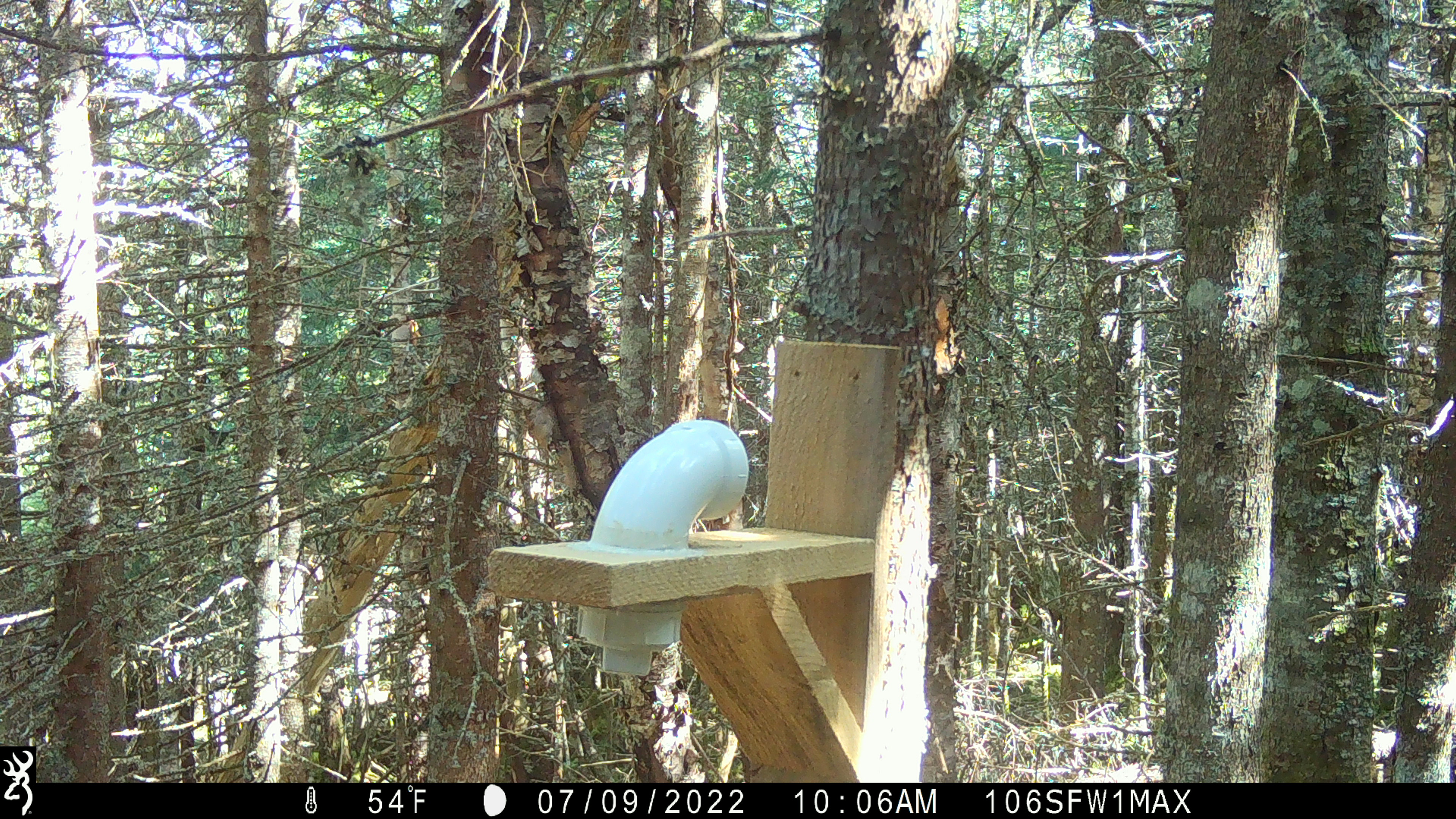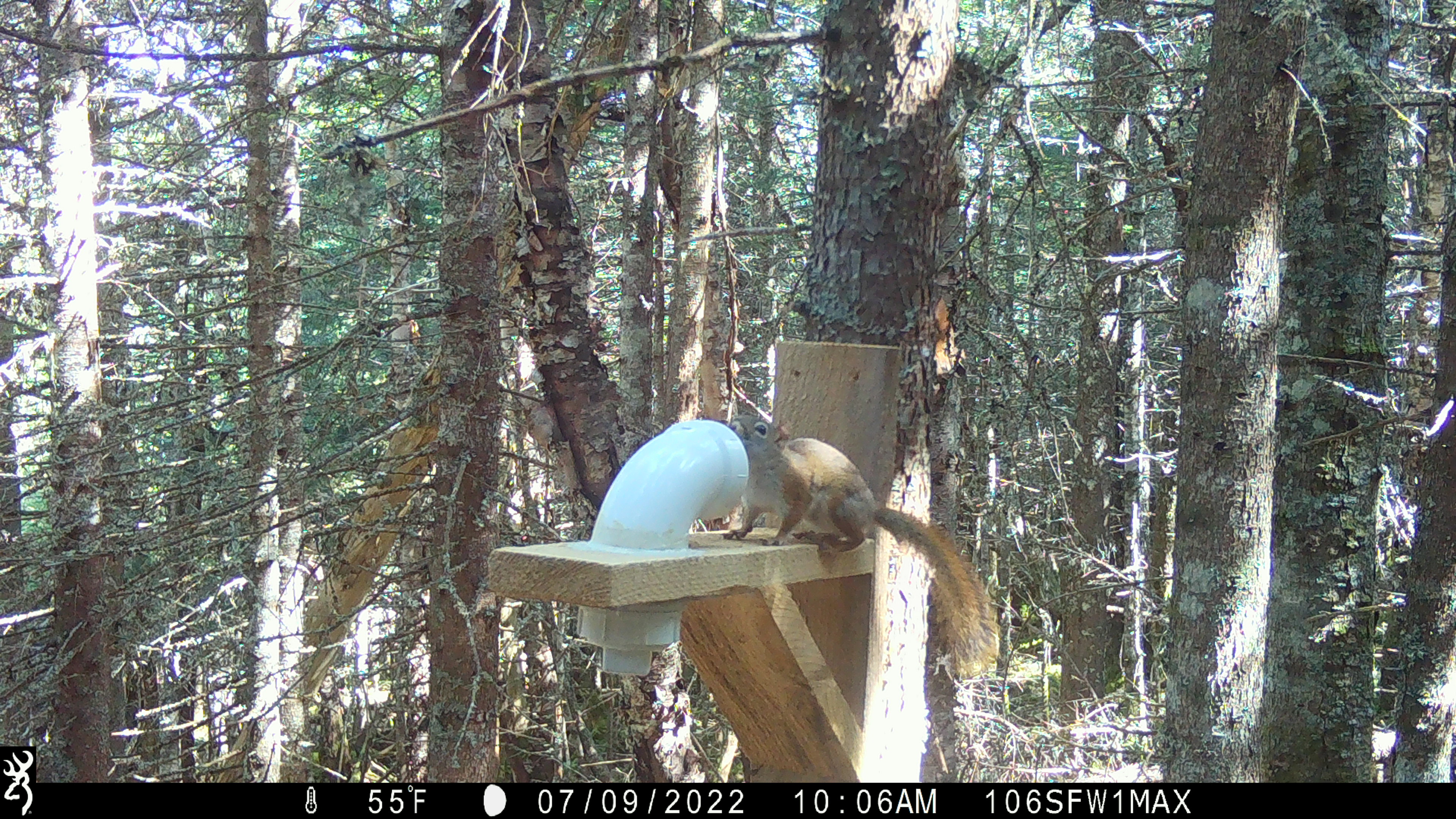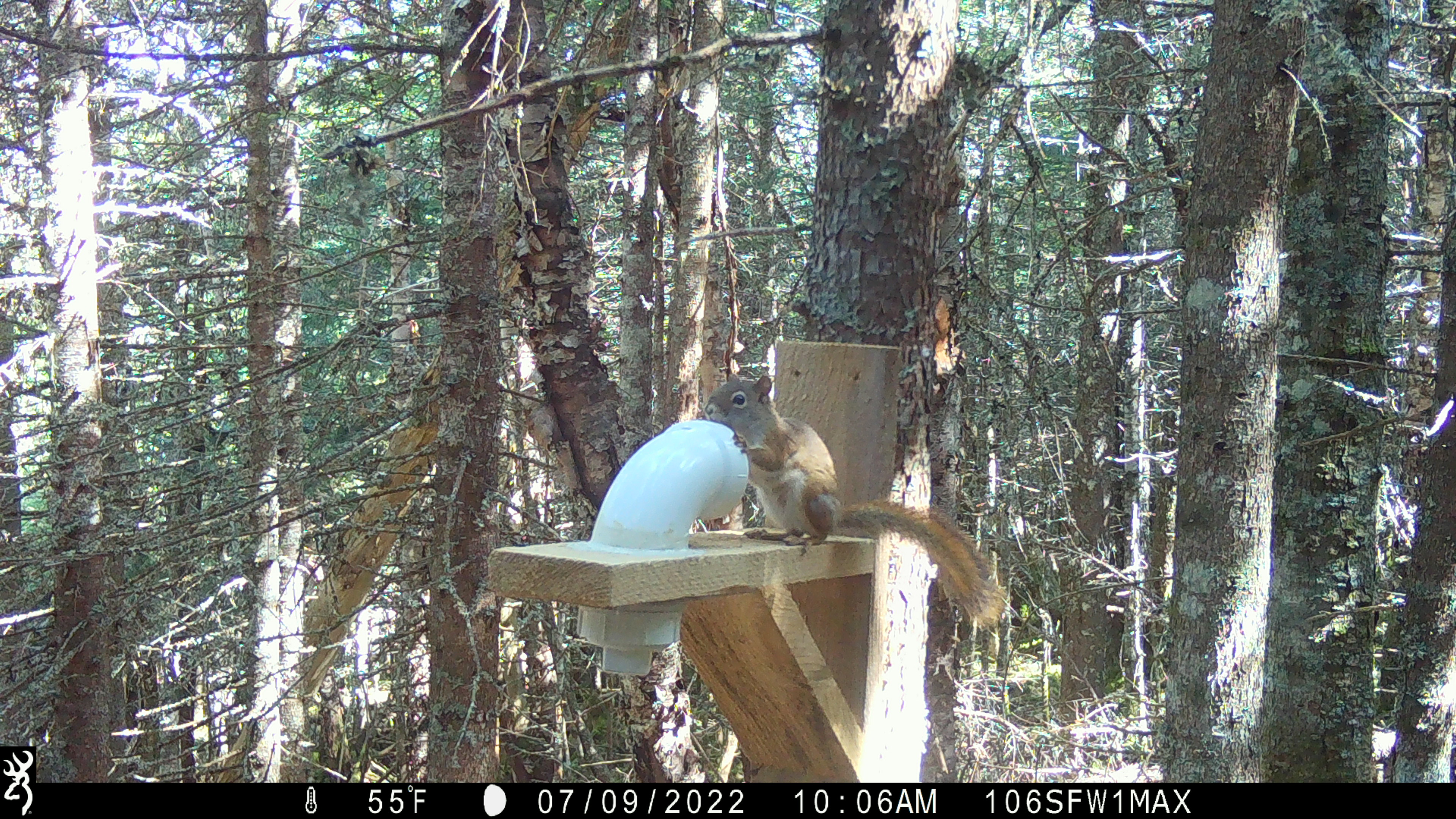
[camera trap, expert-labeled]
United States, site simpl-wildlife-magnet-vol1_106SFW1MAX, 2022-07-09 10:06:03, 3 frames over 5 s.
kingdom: Animalia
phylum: Chordata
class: Mammalia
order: Rodentia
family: Sciuridae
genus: Tamiasciurus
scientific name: Tamiasciurus hudsonicus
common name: red squirrel